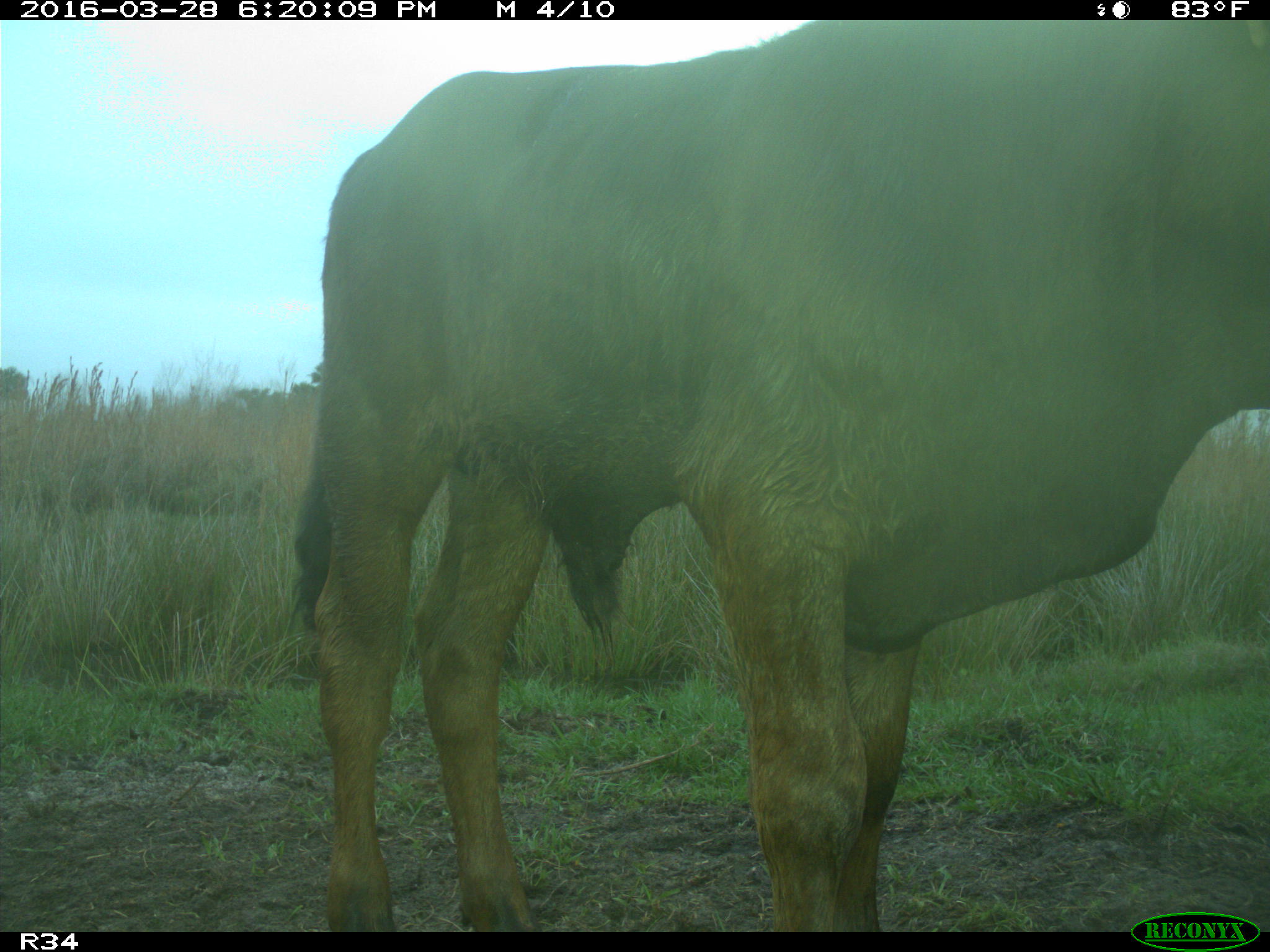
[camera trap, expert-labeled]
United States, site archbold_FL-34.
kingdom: Animalia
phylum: Chordata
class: Mammalia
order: Artiodactyla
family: Bovidae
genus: Bos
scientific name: Bos taurus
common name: domestic cow